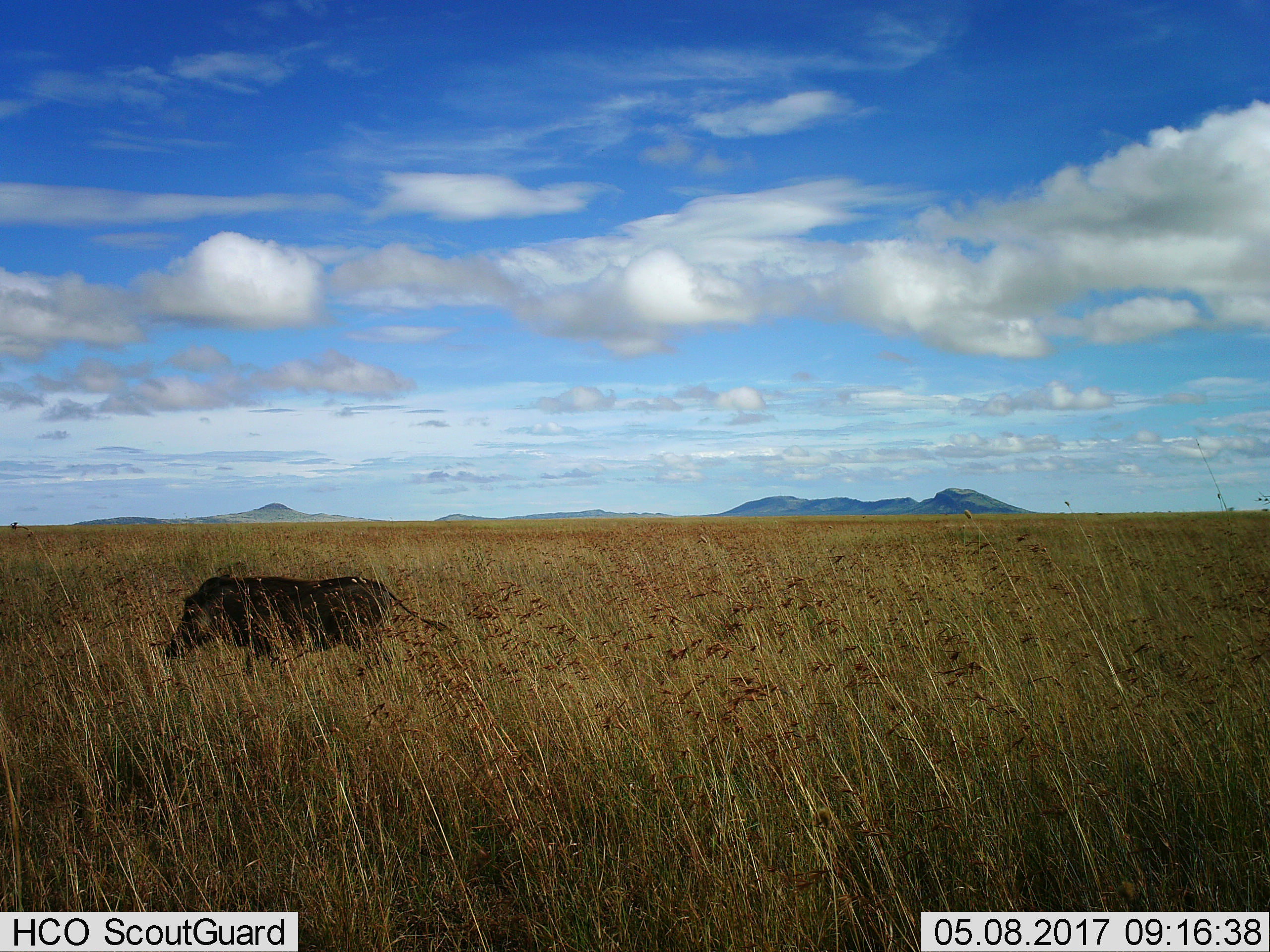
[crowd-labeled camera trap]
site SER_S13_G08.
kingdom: Animalia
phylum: Chordata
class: Mammalia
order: Artiodactyla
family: Suidae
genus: Phacochoerus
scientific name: Phacochoerus africanus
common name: warthog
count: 1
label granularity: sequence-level